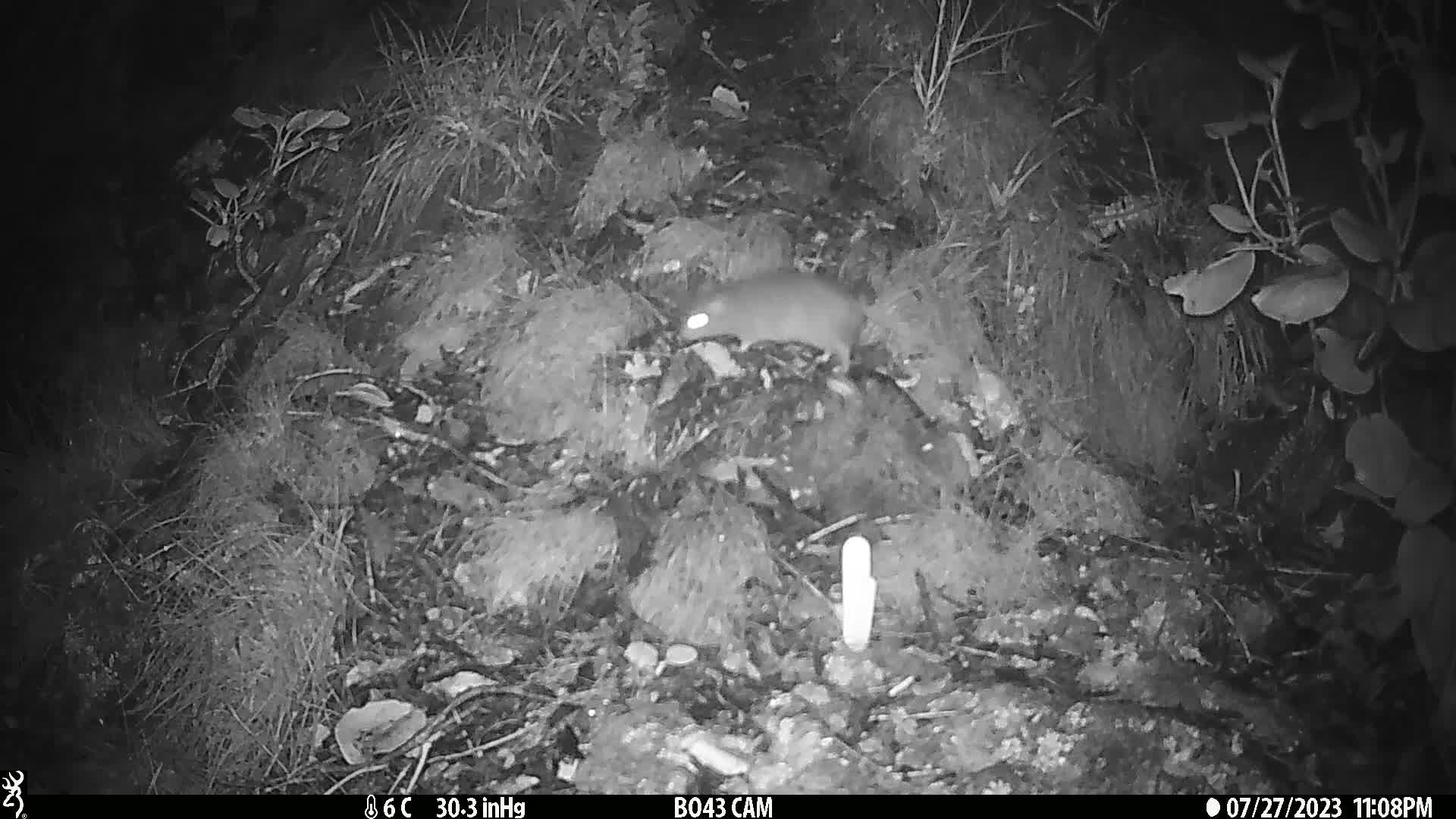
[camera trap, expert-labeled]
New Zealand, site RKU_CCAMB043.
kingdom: Animalia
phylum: Chordata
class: Mammalia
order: Rodentia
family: Muridae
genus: Rattus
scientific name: Rattus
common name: rat